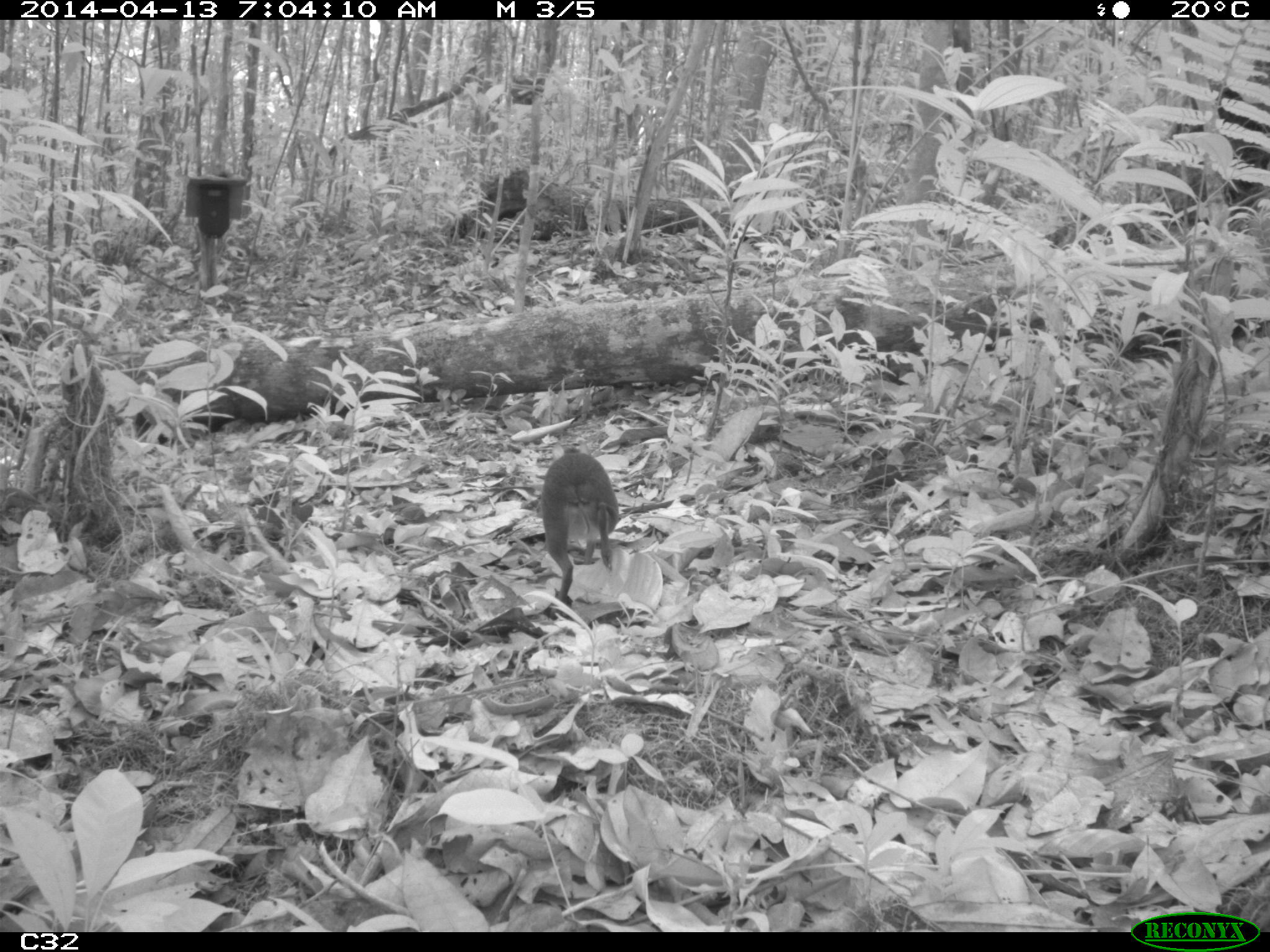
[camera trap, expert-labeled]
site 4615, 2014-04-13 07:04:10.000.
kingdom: Animalia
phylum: Chordata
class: Mammalia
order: Rodentia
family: Dasyproctidae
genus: Myoprocta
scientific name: Myoprocta pratti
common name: green acouchi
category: myoprocta pratii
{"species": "myoprocta pratii (green acouchi) (Myoprocta pratti)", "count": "1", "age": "adult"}